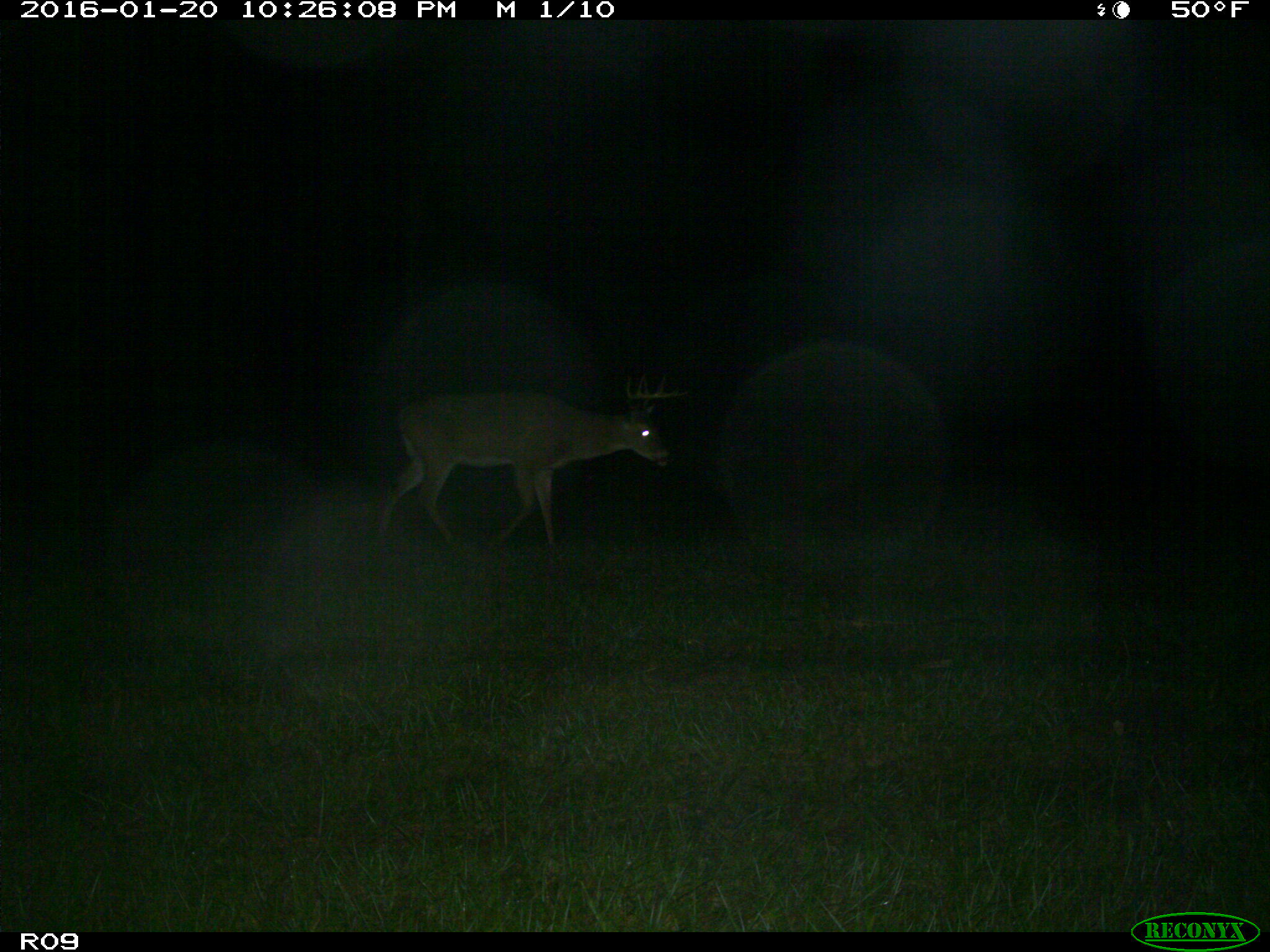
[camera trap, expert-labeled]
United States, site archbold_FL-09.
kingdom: Animalia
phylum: Chordata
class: Mammalia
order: Artiodactyla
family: Cervidae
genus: Odocoileus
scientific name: Odocoileus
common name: deer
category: unidentified deer